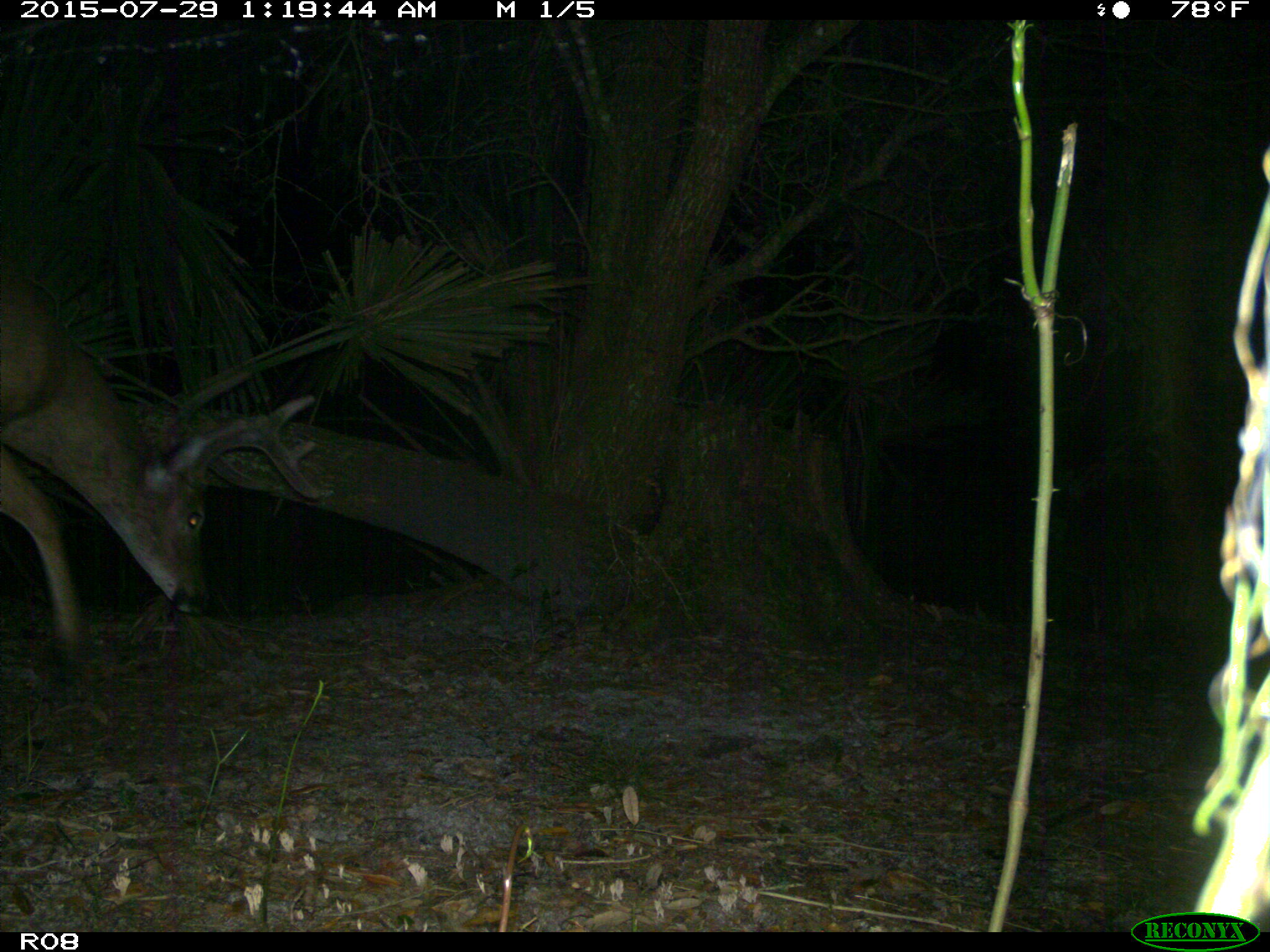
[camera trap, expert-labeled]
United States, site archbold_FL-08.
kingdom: Animalia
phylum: Chordata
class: Mammalia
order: Artiodactyla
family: Cervidae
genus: Odocoileus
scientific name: Odocoileus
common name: deer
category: unidentified deer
Unidentified deer (deer) (Odocoileus).